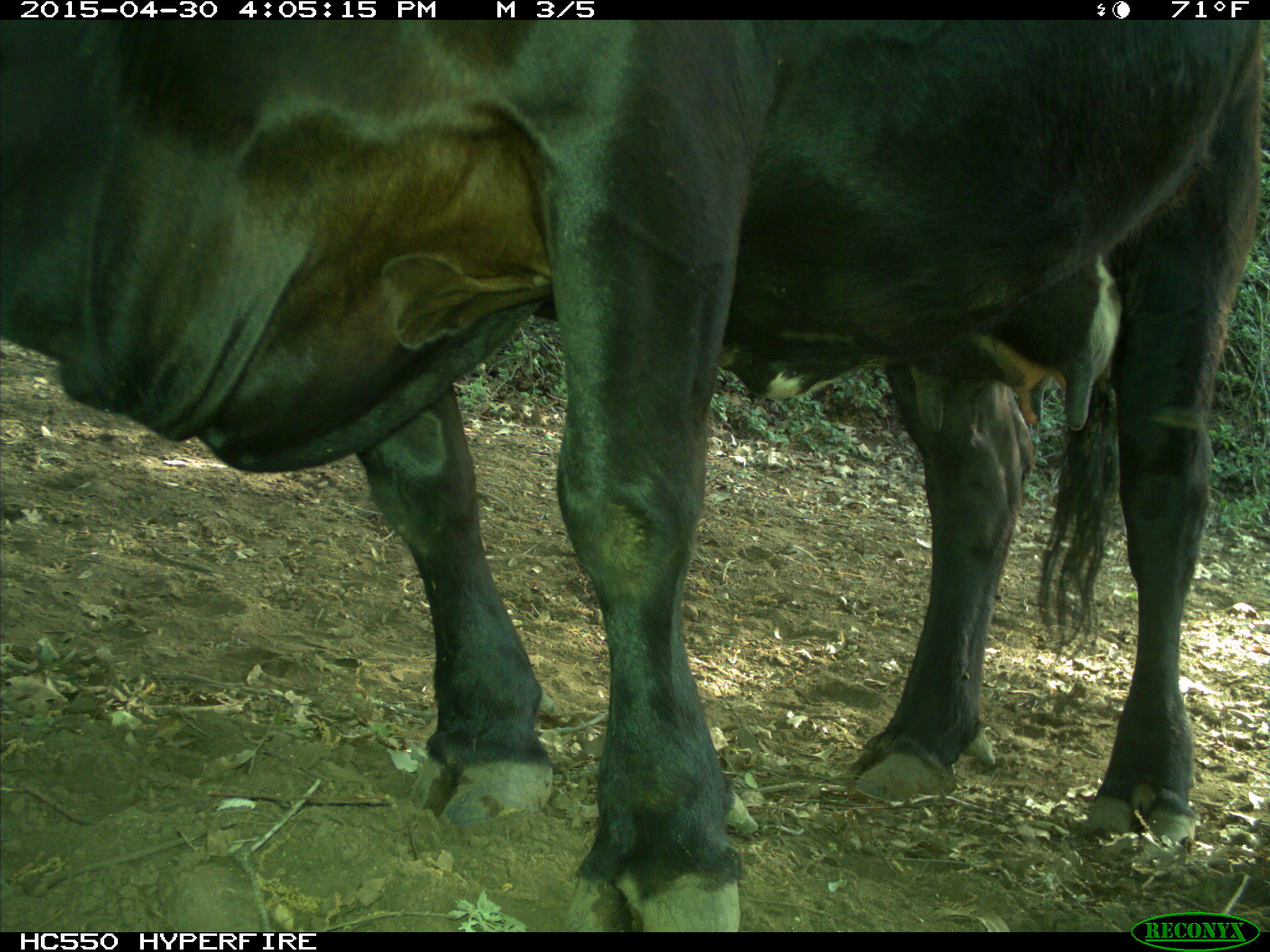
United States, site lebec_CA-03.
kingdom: Animalia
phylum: Chordata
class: Mammalia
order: Artiodactyla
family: Bovidae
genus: Bos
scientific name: Bos taurus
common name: domestic cow